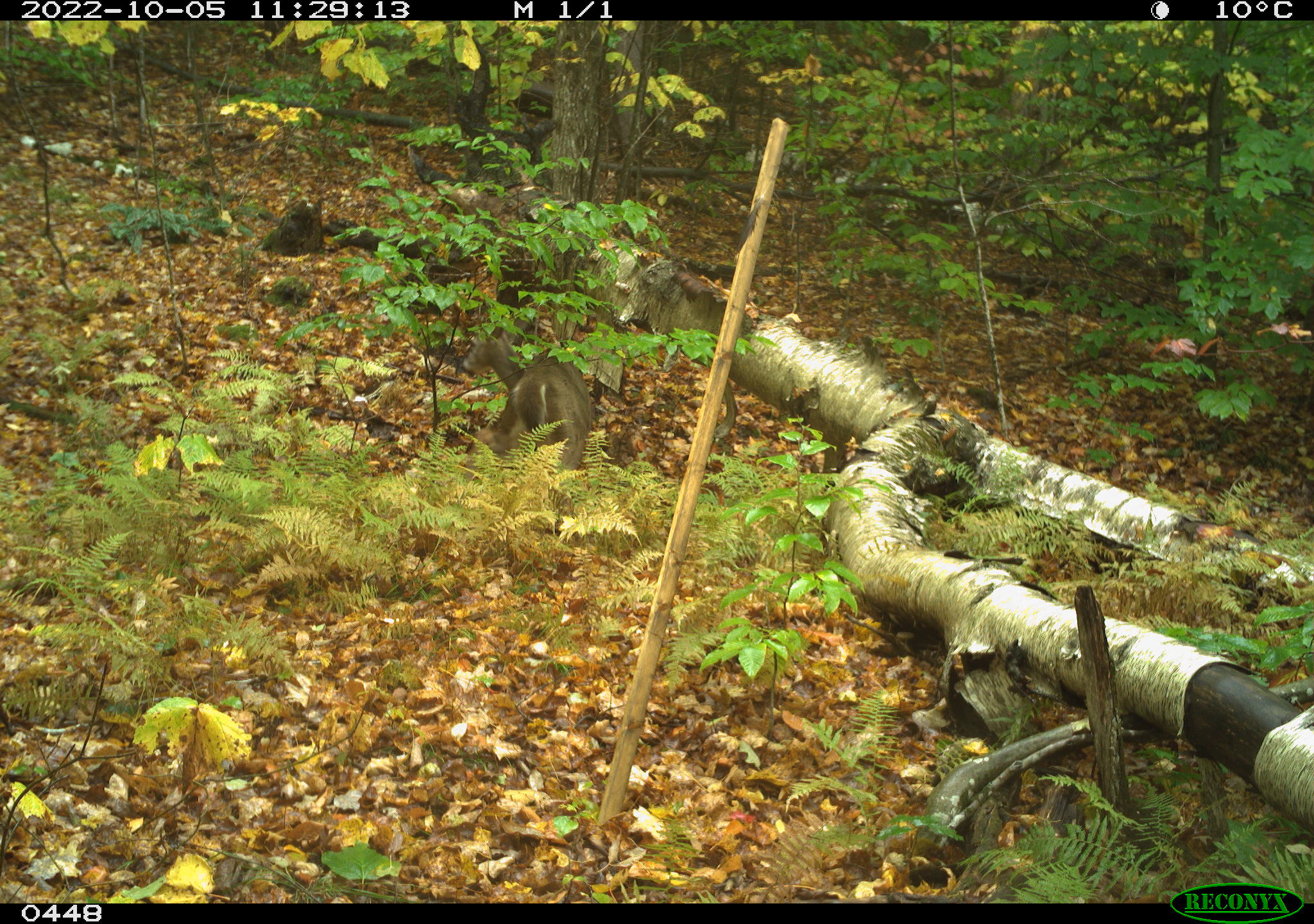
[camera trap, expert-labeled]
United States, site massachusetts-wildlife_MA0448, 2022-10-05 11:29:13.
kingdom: Animalia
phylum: Chordata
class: Mammalia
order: Artiodactyla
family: Cervidae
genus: Odocoileus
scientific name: Odocoileus virginianus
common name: white-tailed deer